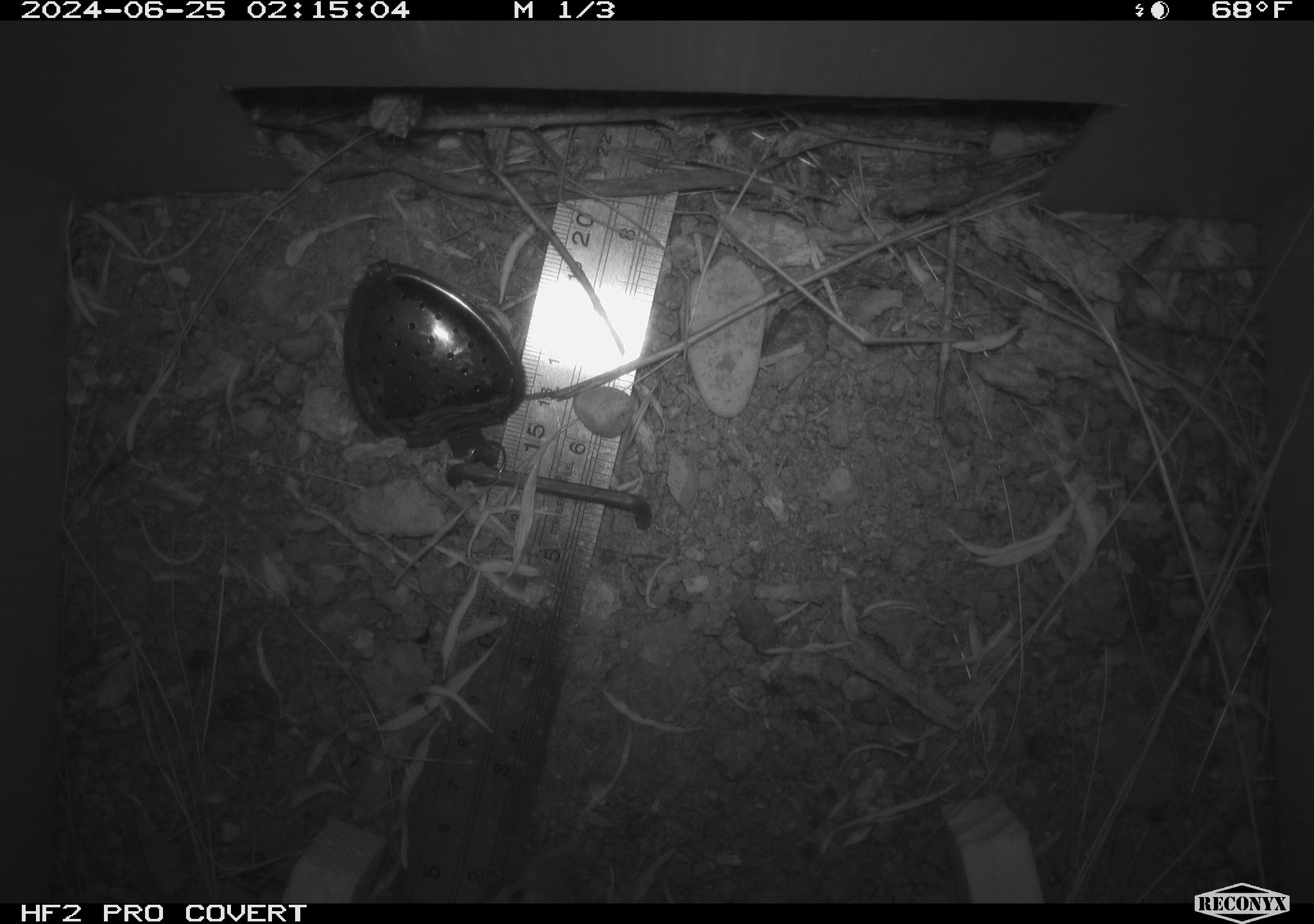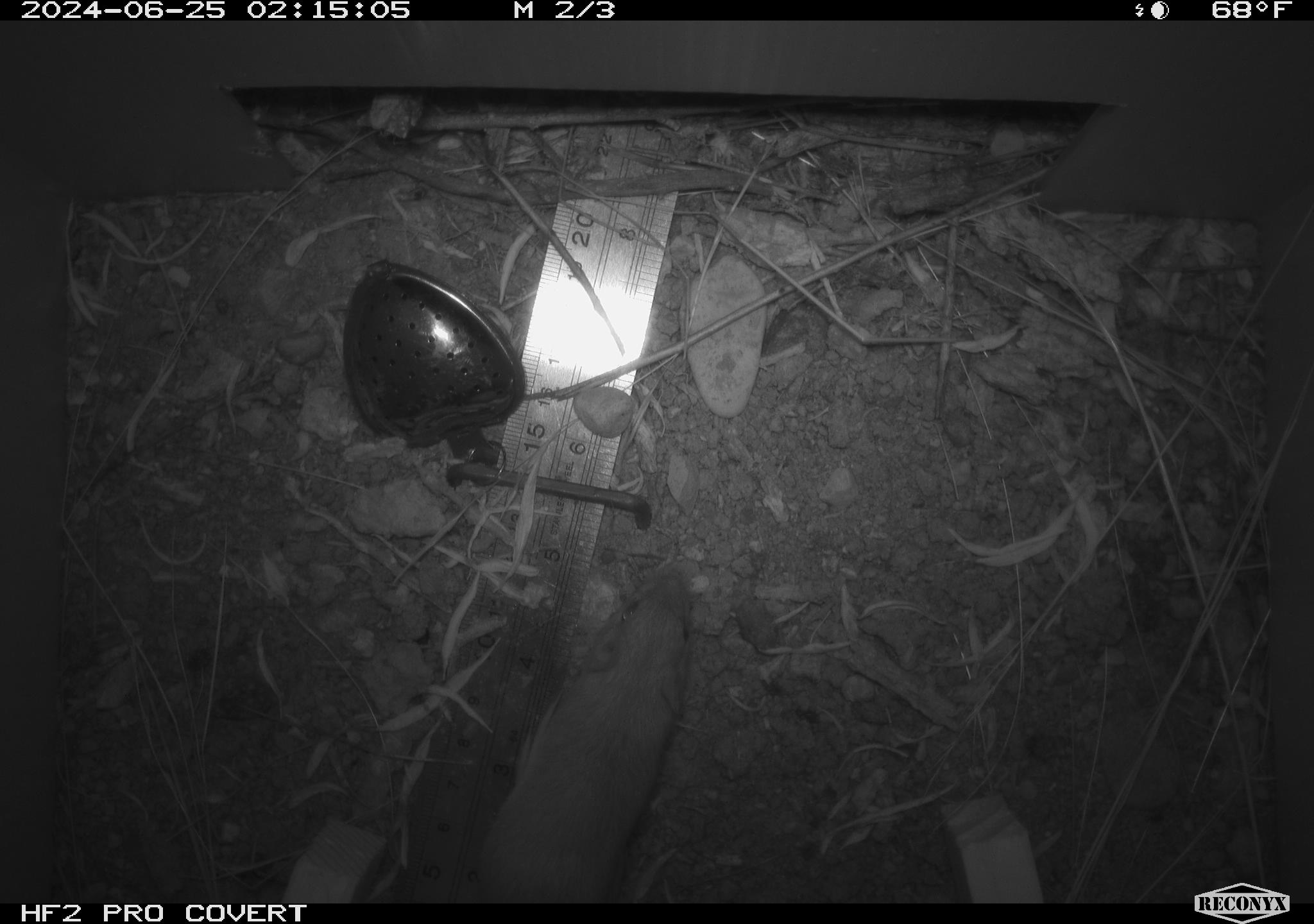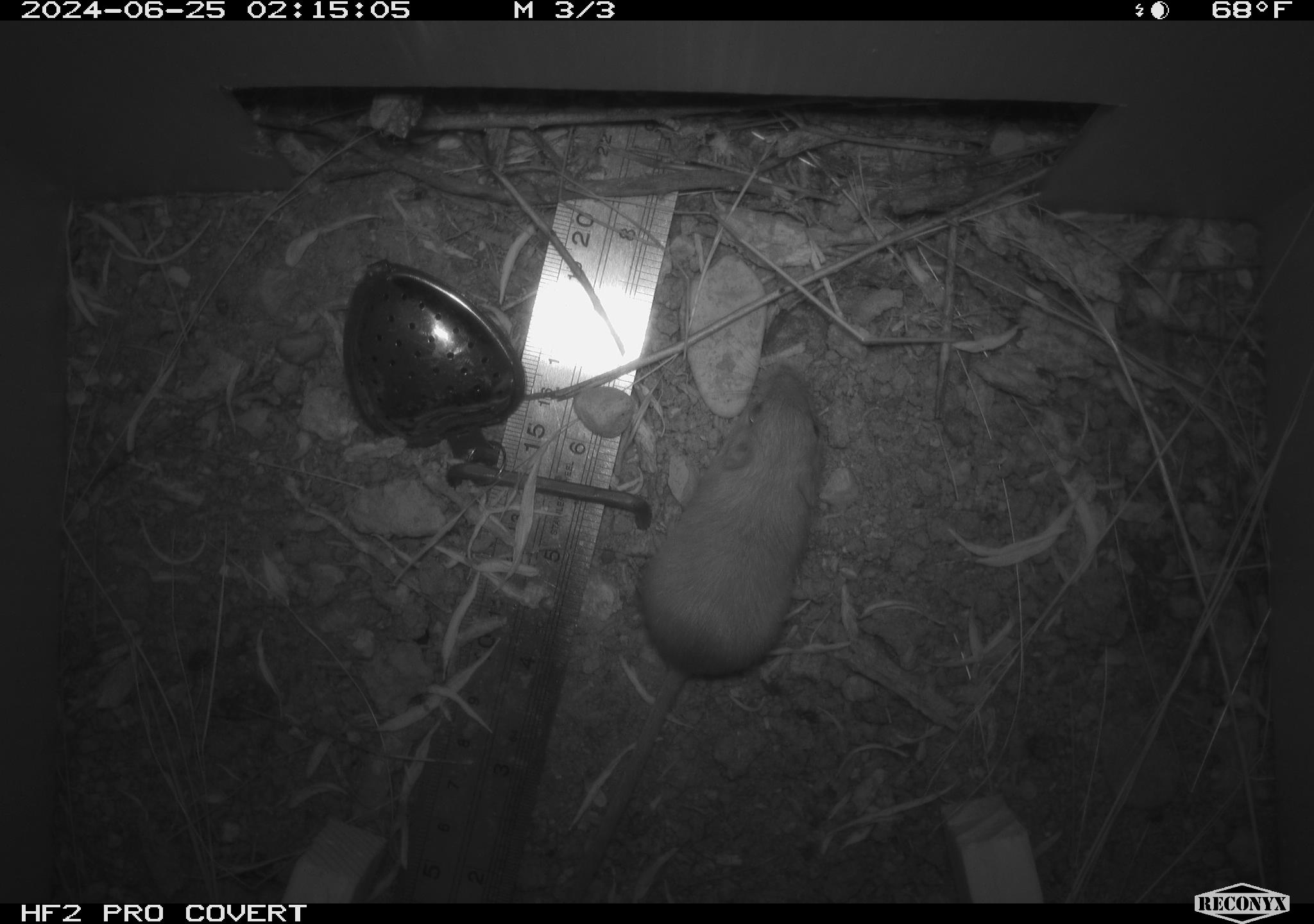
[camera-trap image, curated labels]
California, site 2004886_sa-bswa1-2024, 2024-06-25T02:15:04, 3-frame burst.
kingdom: Animalia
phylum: Chordata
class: Mammalia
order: Rodentia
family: Heteromyidae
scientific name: Heteromyidae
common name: kangaroo rats and pocket mice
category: heteromyidae family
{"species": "heteromyidae family (kangaroo rats and pocket mice) (Heteromyidae)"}